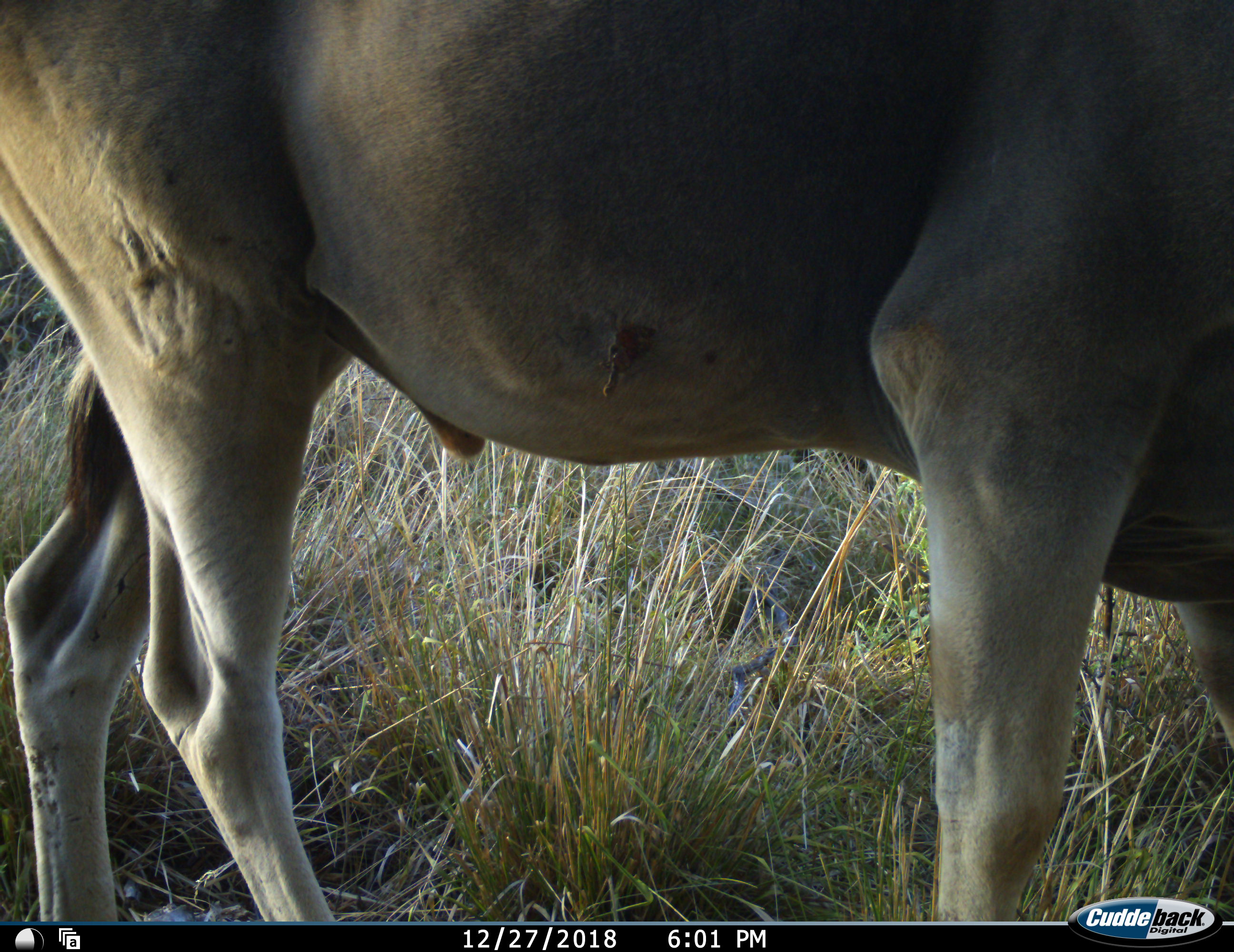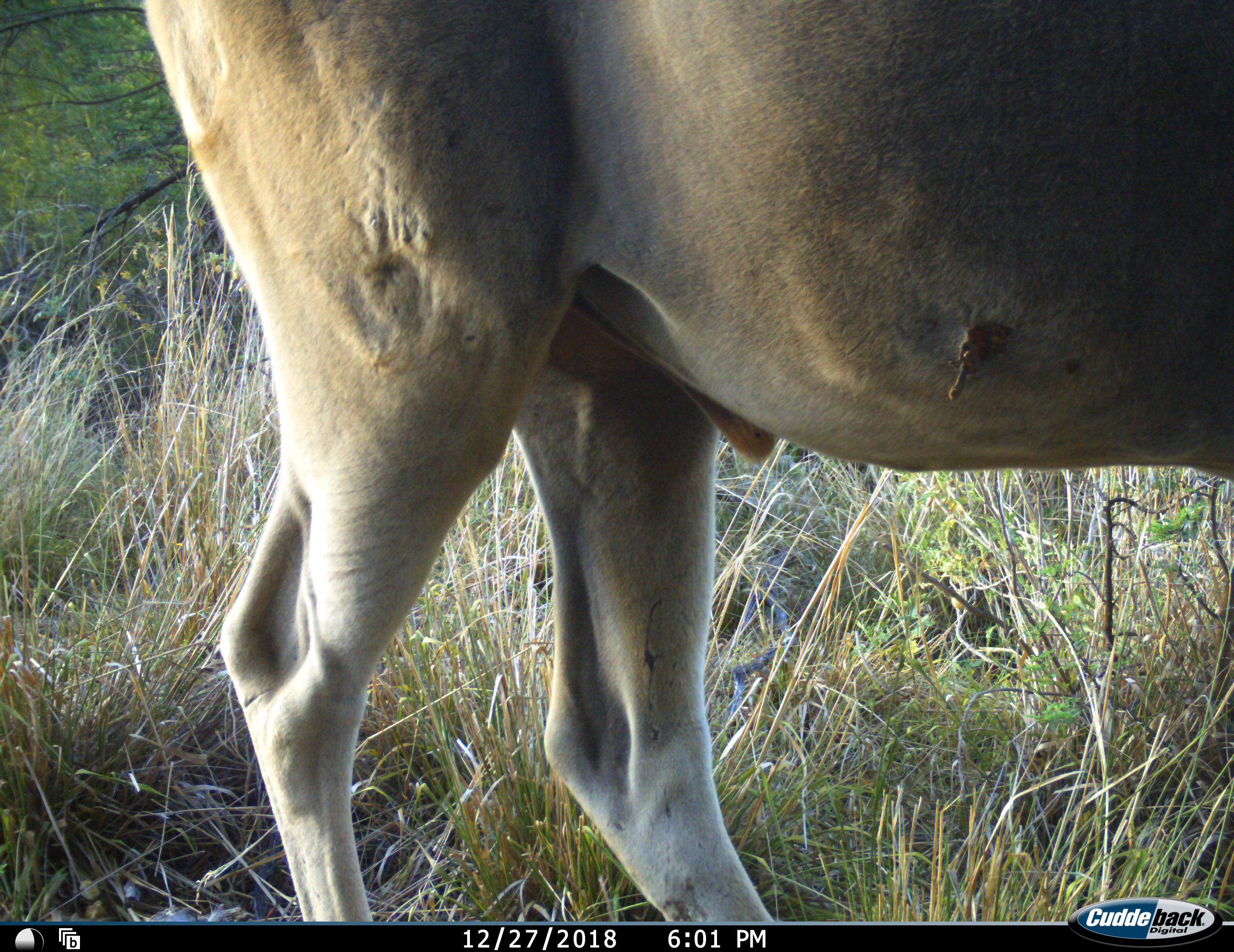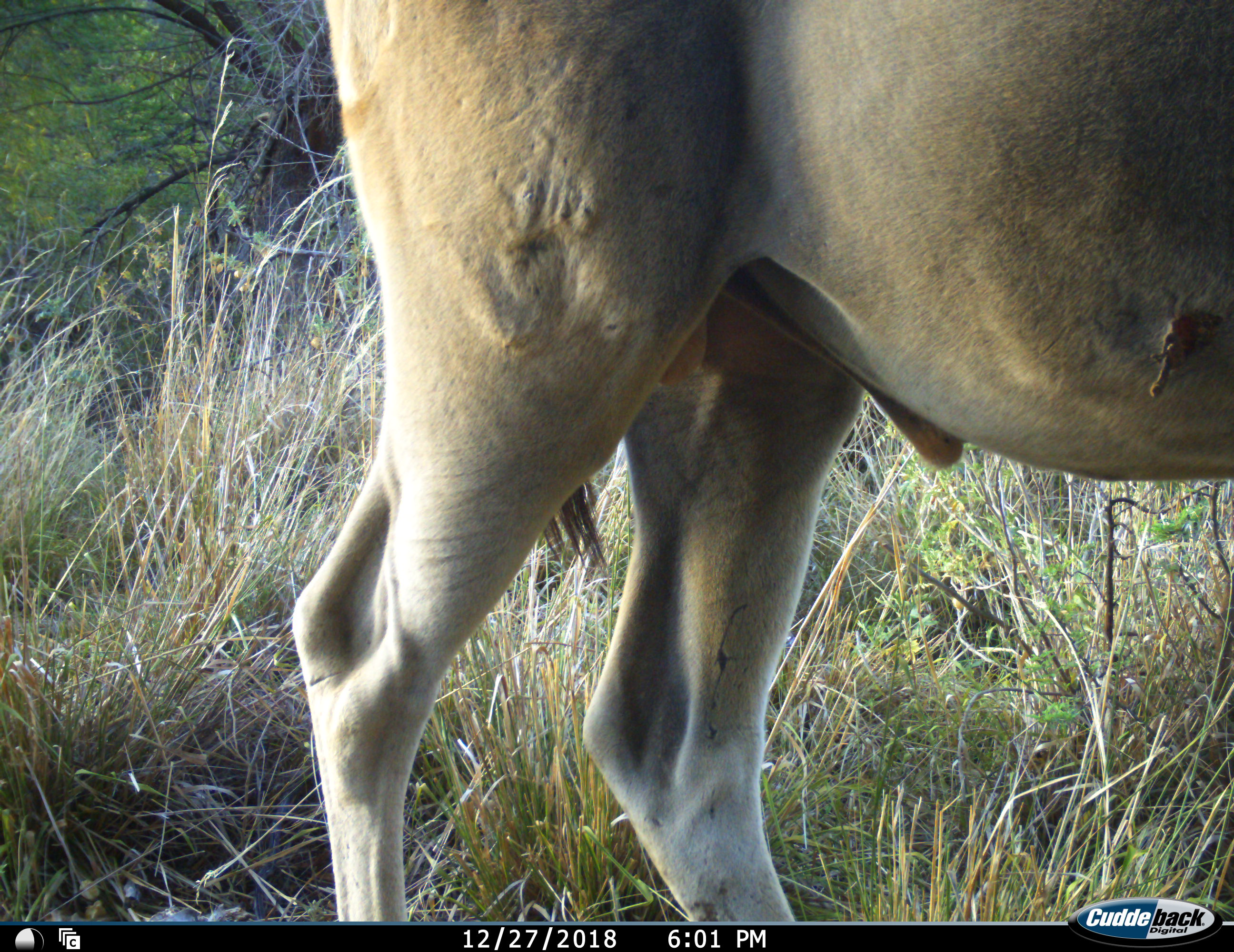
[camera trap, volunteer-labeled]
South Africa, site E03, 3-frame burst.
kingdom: Animalia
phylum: Chordata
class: Mammalia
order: Artiodactyla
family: Bovidae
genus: Tragelaphus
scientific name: Tragelaphus oryx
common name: eland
Eland (Tragelaphus oryx), count 1. Behavior (volunteer vote fractions): standing 10%, resting 0%, moving 90%, interacting 0%. Young present (vote fraction): 0%. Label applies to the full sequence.